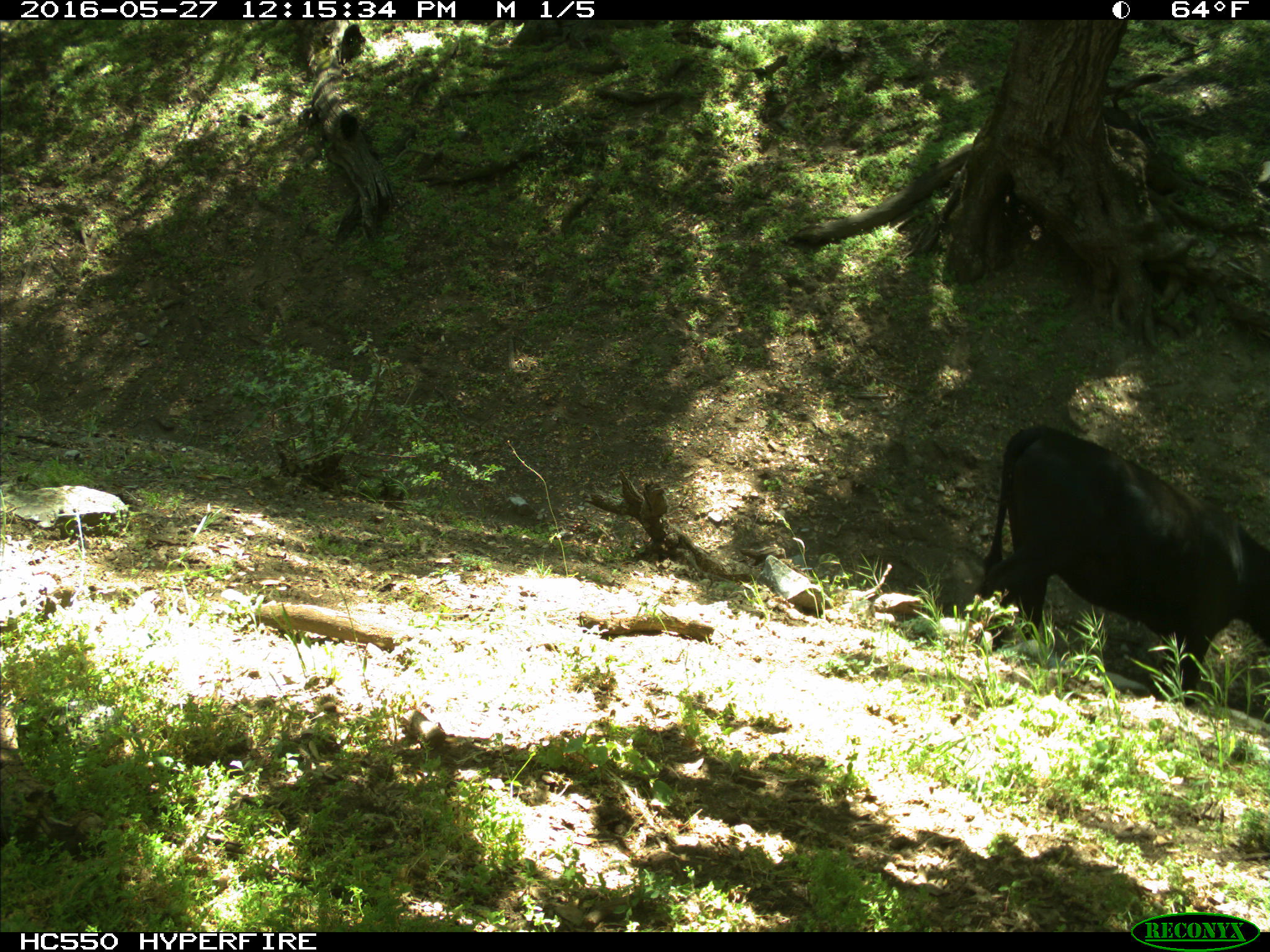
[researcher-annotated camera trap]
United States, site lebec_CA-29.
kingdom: Animalia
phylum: Chordata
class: Mammalia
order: Artiodactyla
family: Bovidae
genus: Bos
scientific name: Bos taurus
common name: domestic cow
Bos taurus (domestic cow).